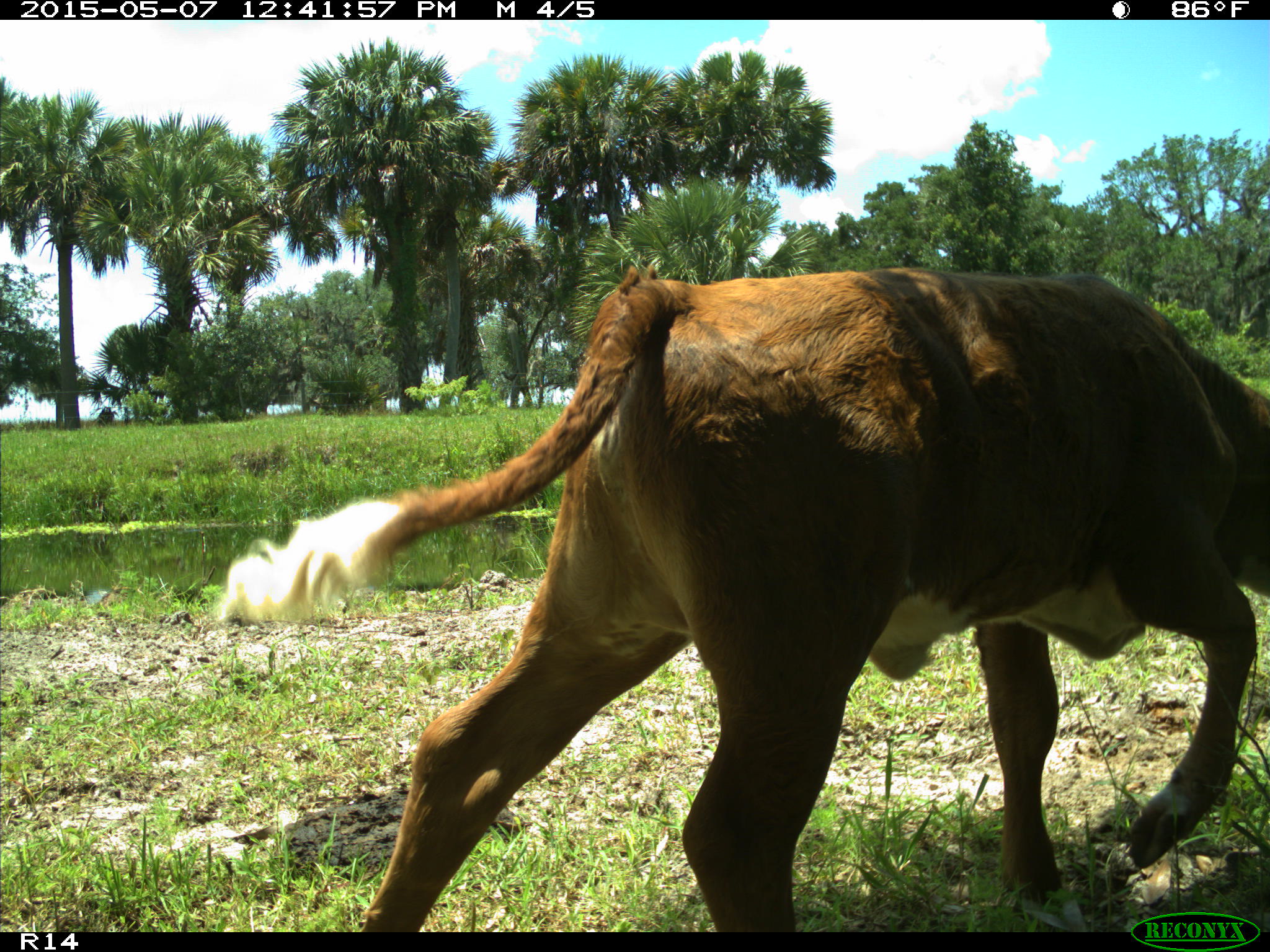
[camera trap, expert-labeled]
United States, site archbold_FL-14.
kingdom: Animalia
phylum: Chordata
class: Mammalia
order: Artiodactyla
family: Bovidae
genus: Bos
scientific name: Bos taurus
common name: domestic cow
Bos taurus (domestic cow).